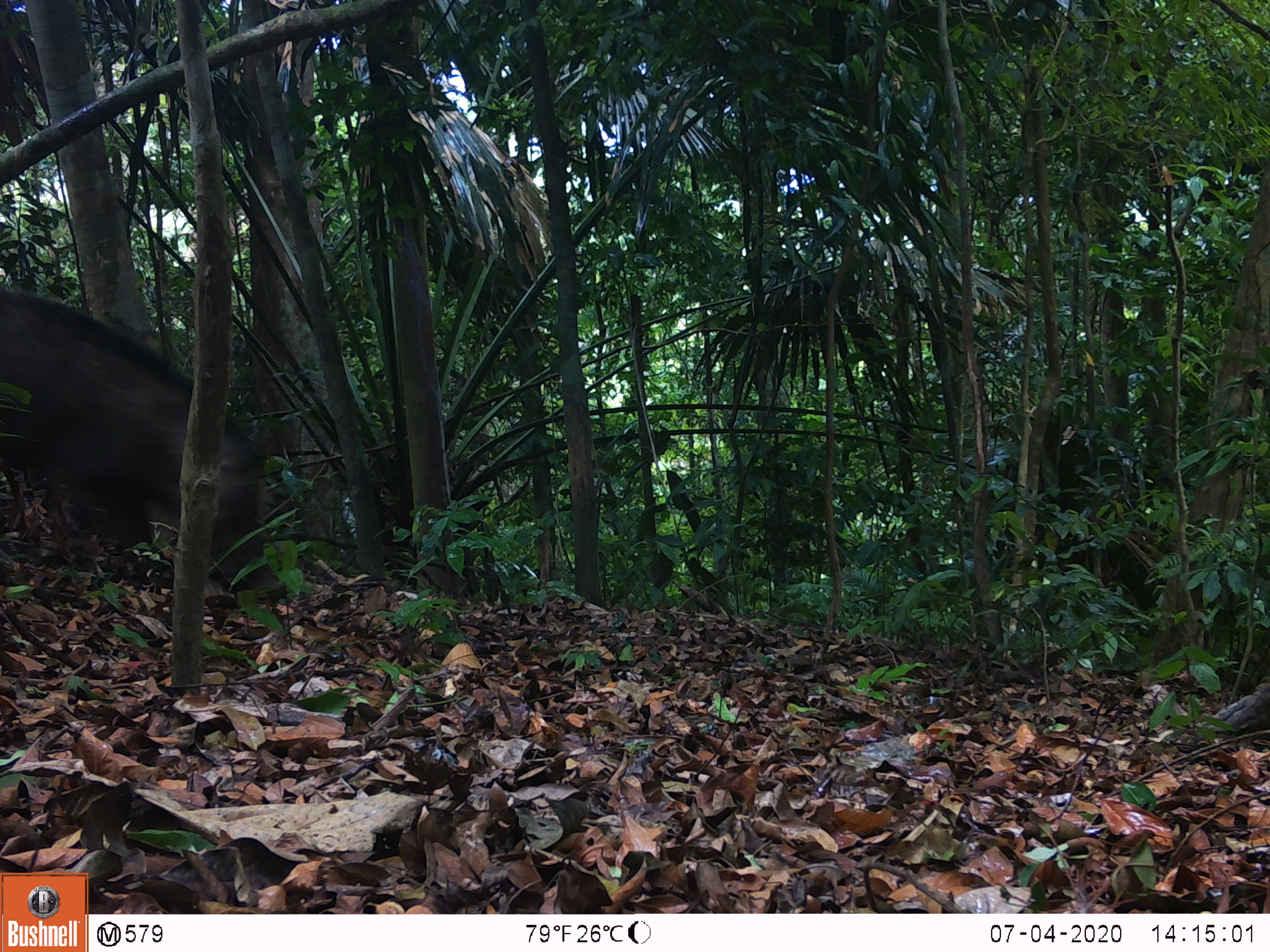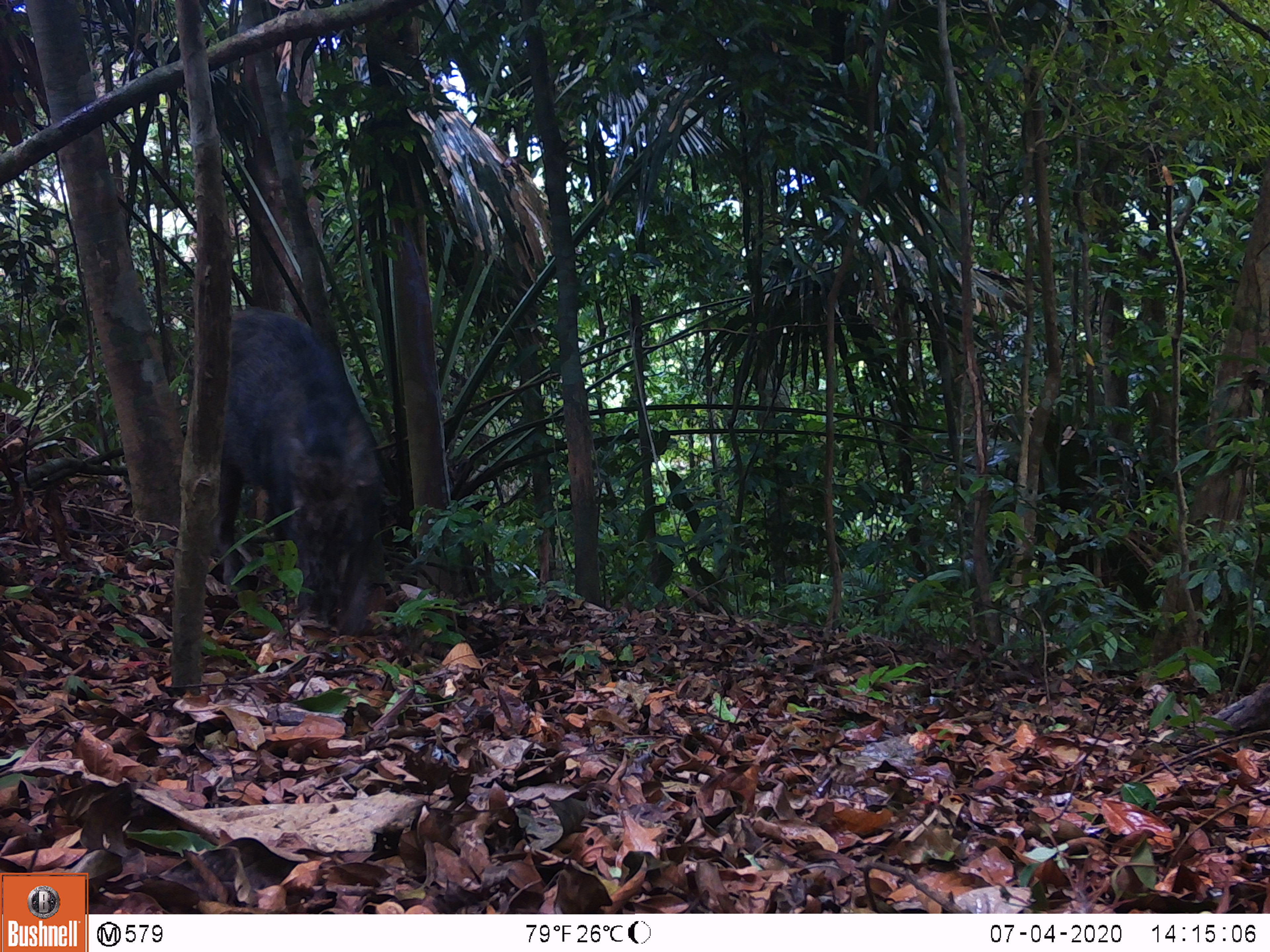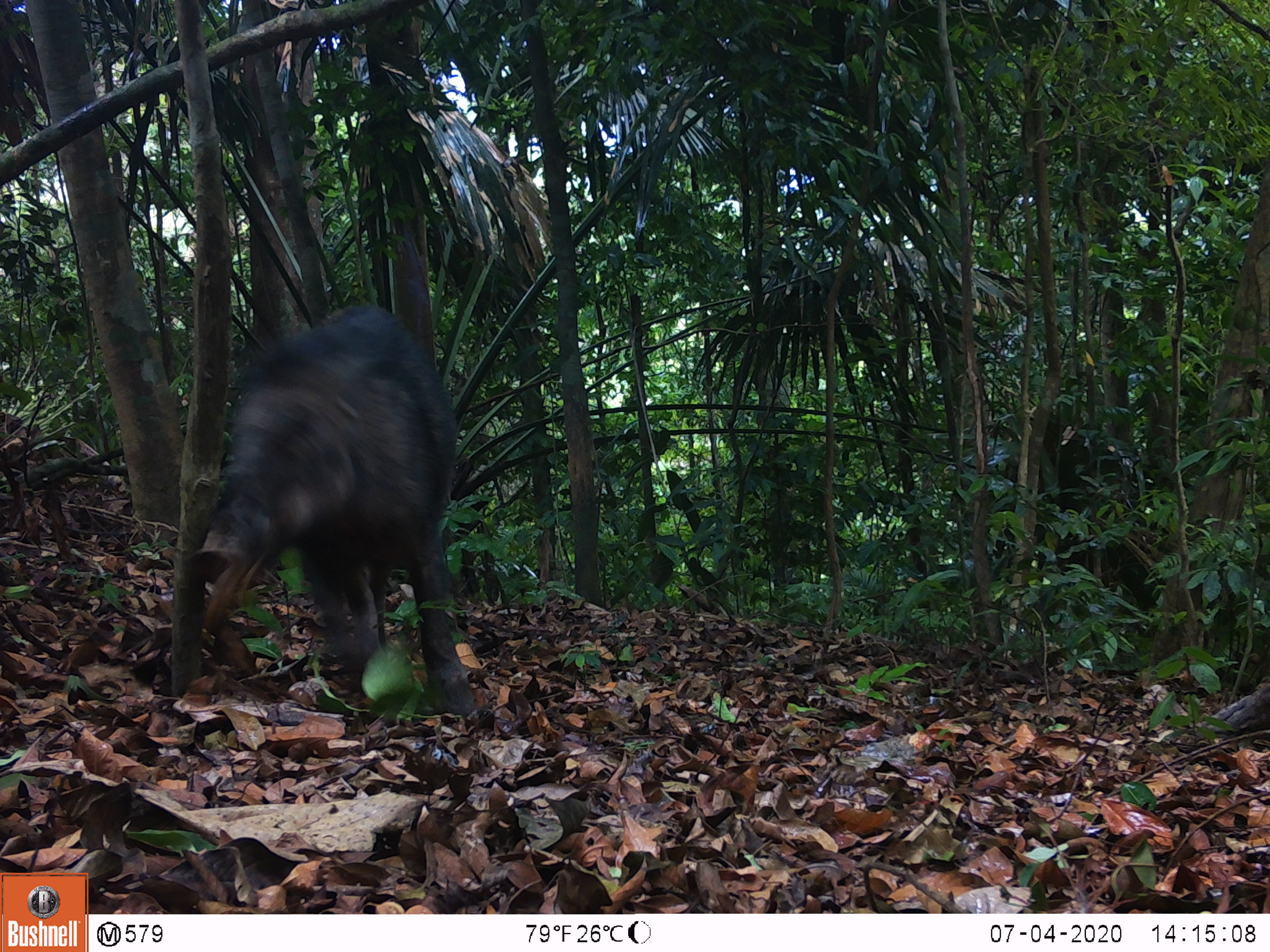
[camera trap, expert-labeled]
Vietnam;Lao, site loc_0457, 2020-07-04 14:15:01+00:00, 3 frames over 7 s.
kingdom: Animalia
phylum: Chordata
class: Mammalia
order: Artiodactyla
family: Suidae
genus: Sus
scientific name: Sus scrofa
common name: eurasian wild pig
Eurasian wild pig (Sus scrofa). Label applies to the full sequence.